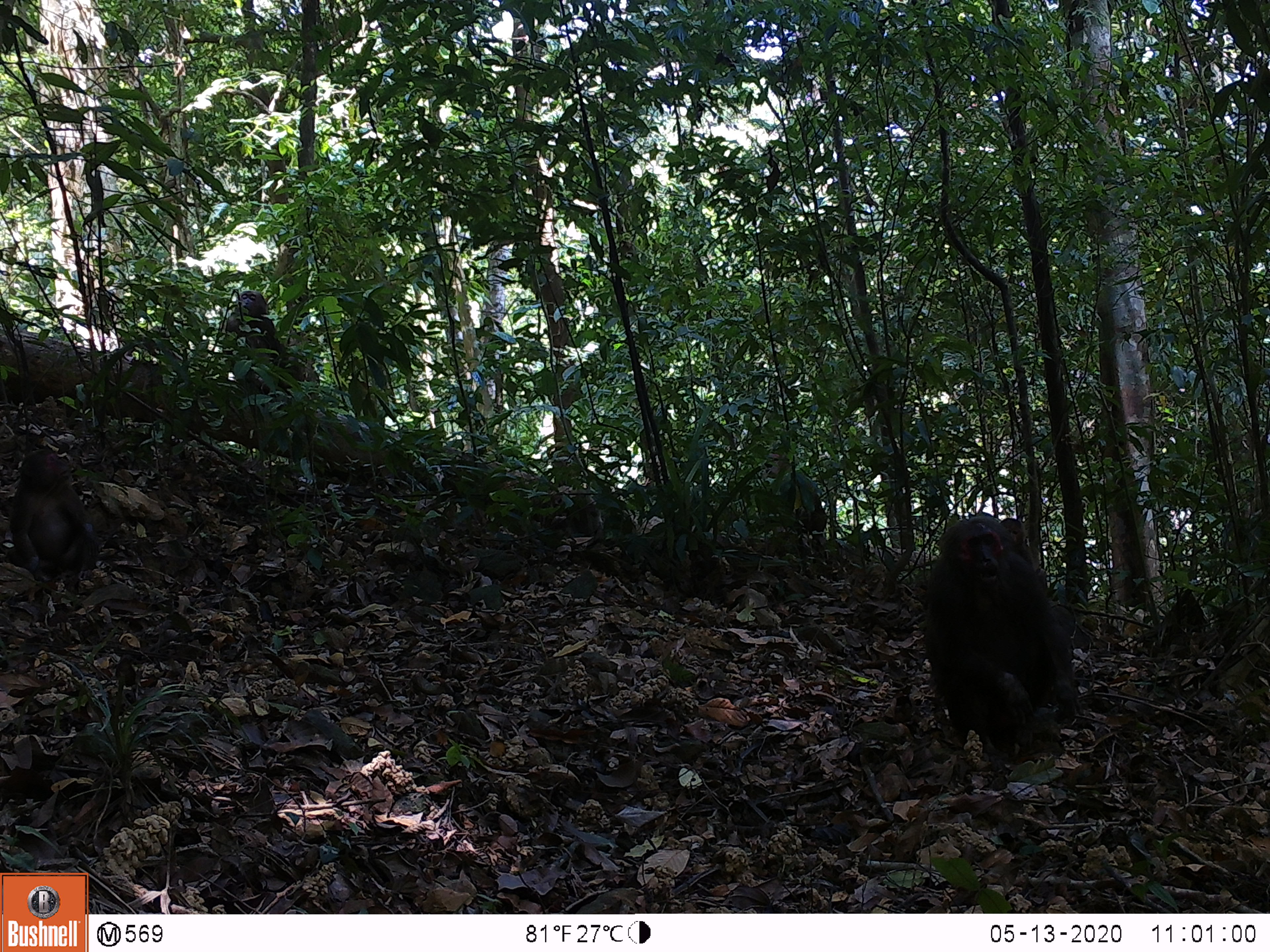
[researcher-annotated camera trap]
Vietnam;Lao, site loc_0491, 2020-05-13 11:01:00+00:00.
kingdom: Animalia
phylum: Chordata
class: Mammalia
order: Primates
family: Cercopithecidae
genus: Macaca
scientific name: Macaca arctoides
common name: stump-tailed macaque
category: stump tailed macaque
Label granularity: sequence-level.